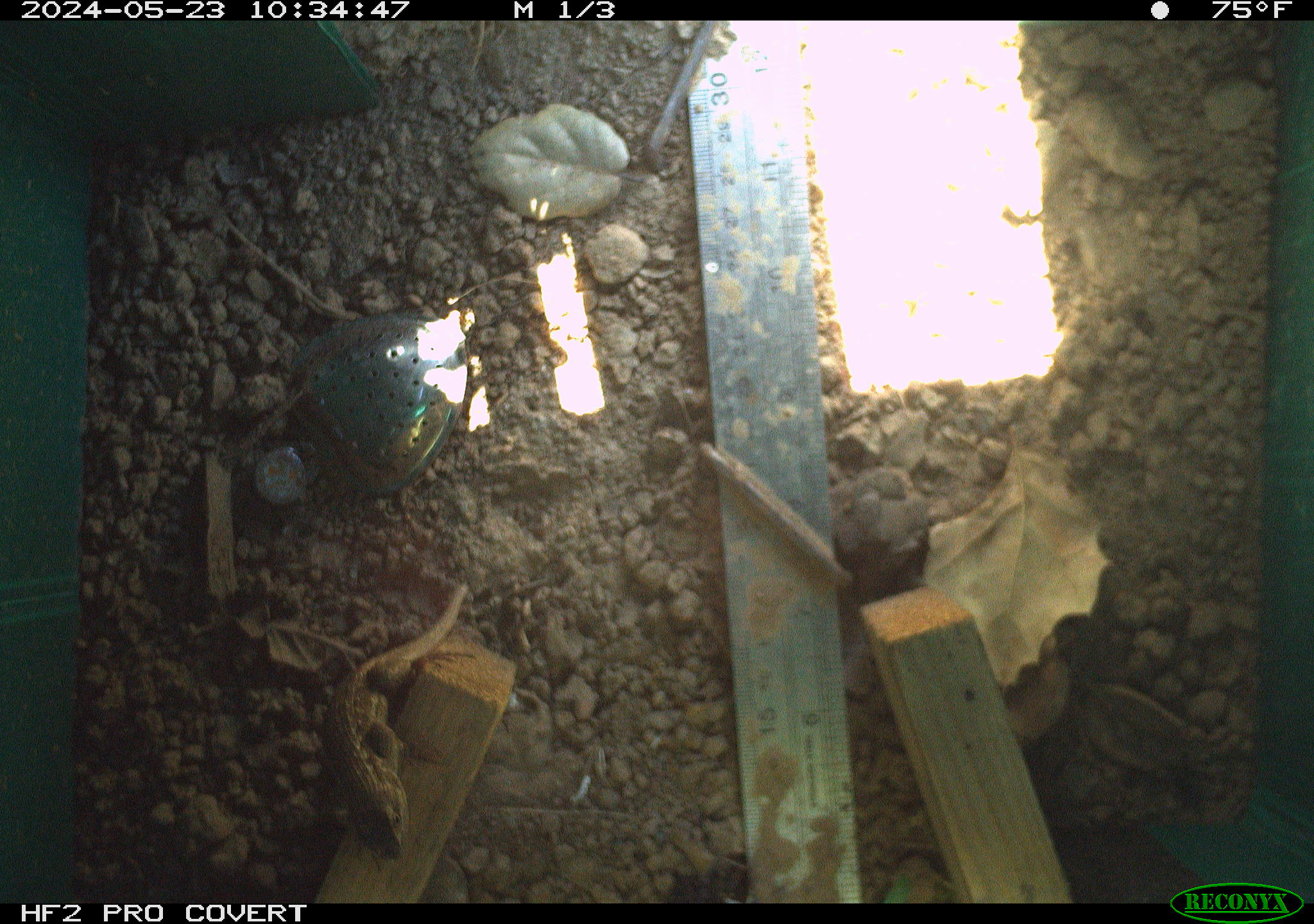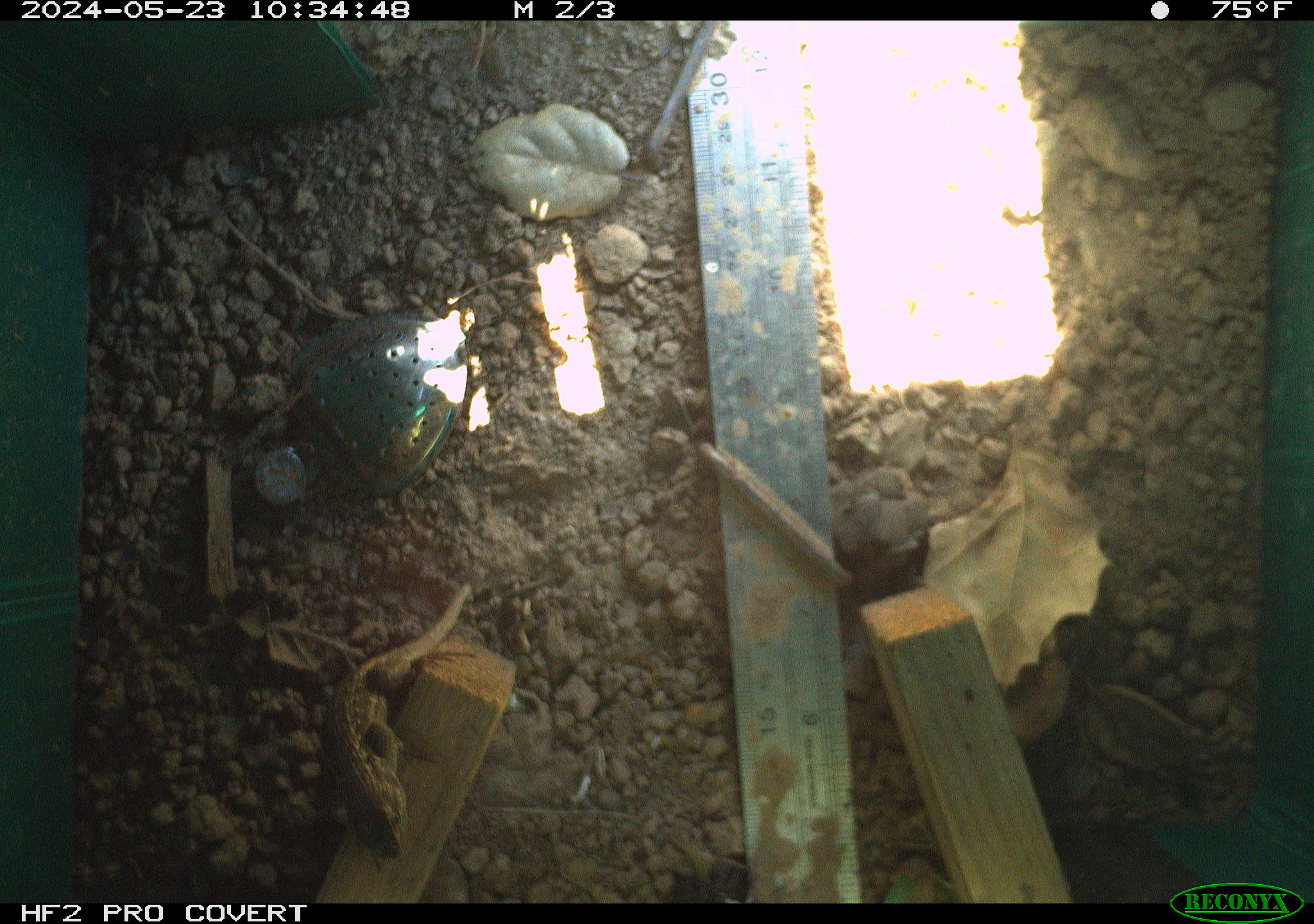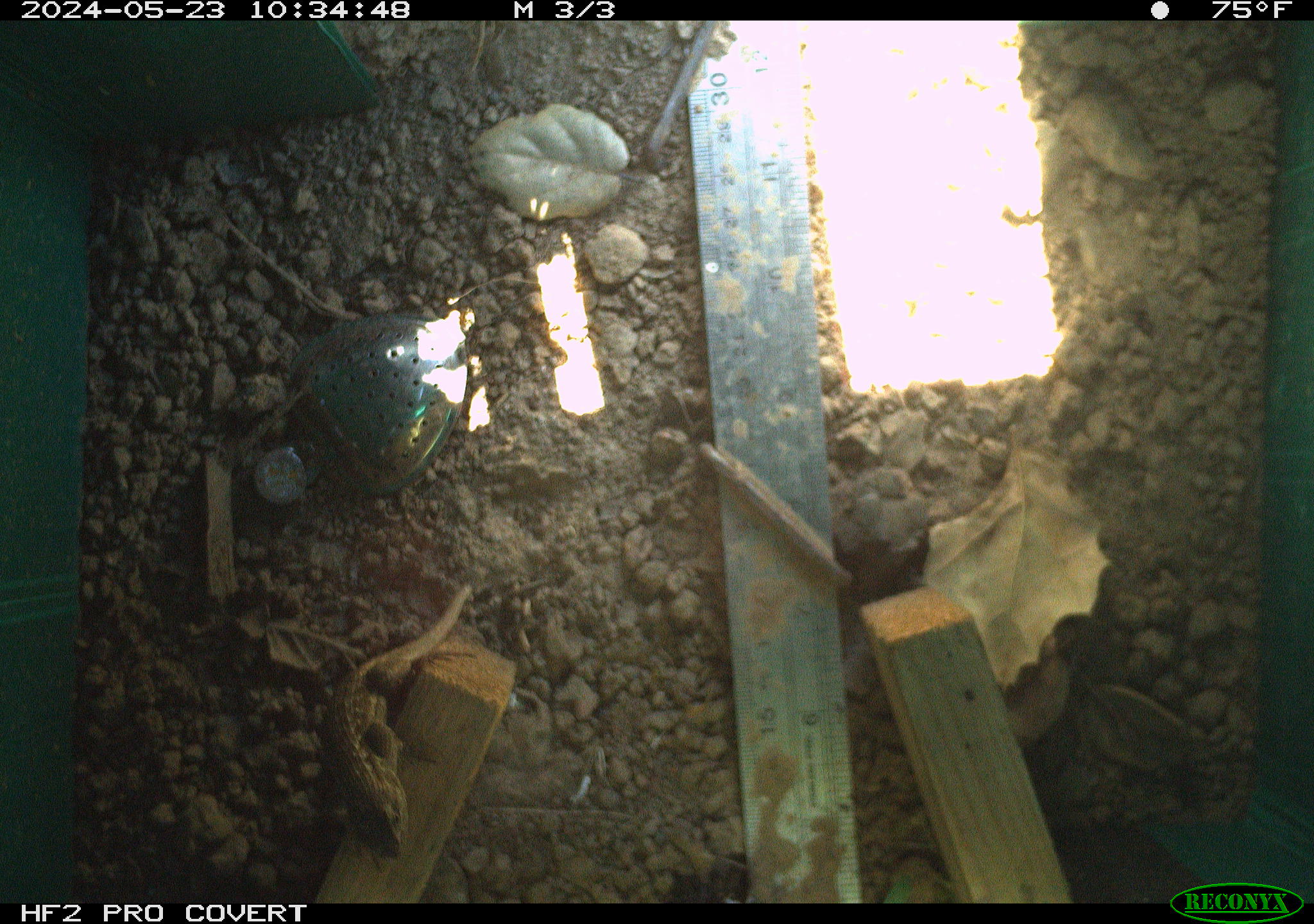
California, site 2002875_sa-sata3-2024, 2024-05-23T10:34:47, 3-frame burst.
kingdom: Animalia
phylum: Chordata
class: Reptilia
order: Squamata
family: Phrynosomatidae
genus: Sceloporus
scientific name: Sceloporus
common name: spiny lizards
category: sceloporus species